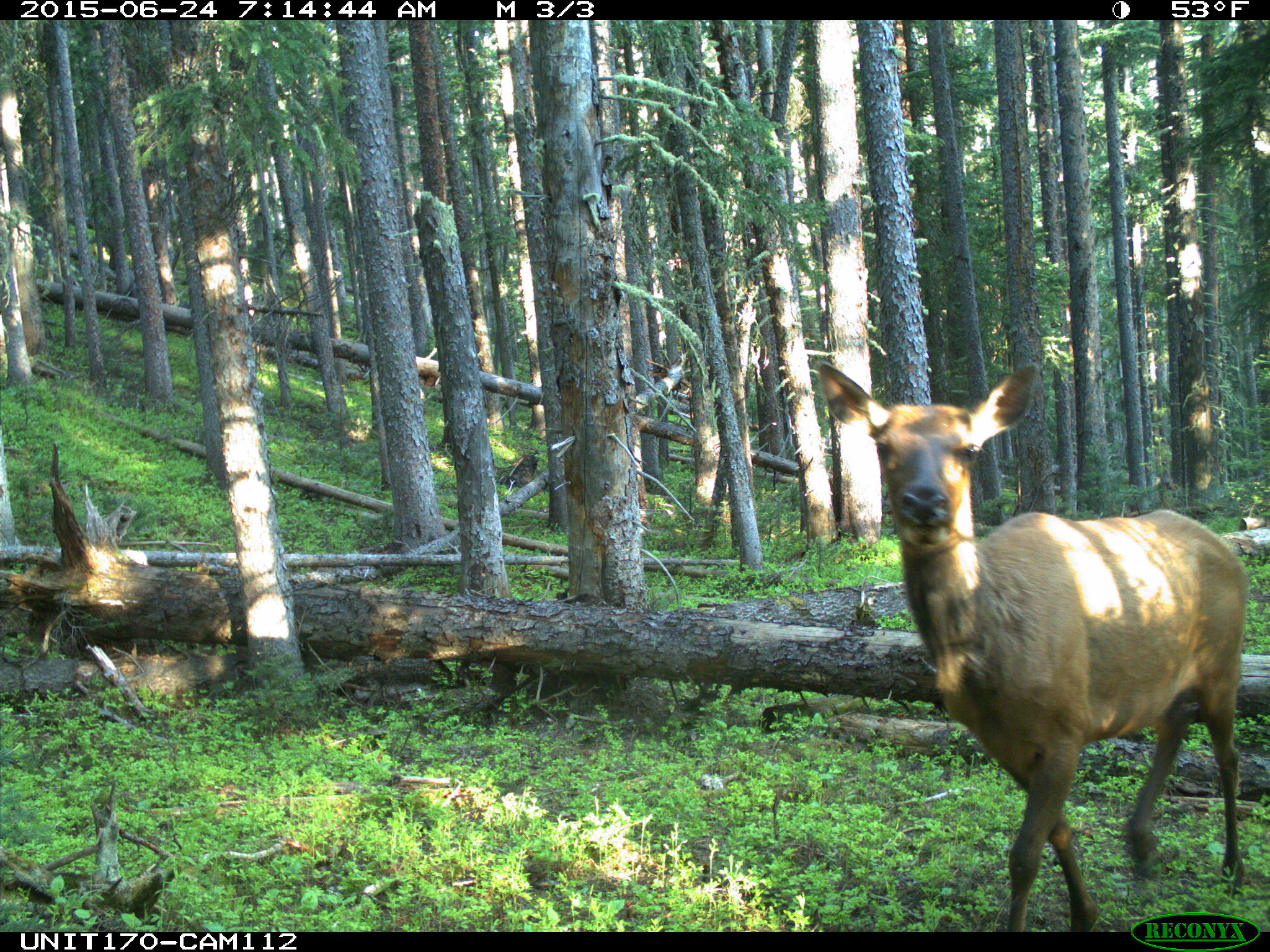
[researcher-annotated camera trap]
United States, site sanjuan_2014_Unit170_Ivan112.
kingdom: Animalia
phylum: Chordata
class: Mammalia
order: Artiodactyla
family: Cervidae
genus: Cervus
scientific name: Cervus elaphus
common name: red deer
Cervus elaphus (red deer).